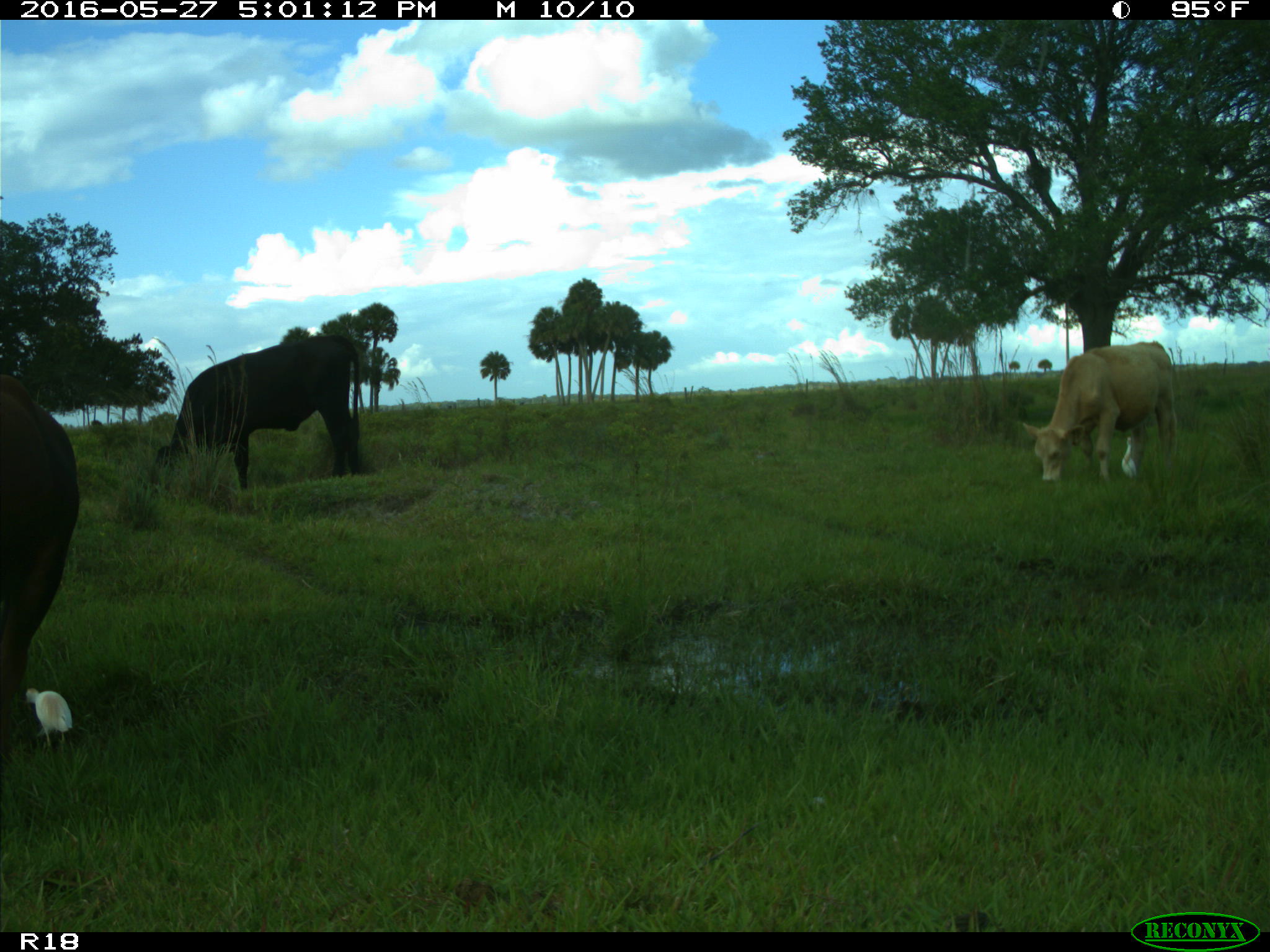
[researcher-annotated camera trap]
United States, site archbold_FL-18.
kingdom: Animalia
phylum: Chordata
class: Mammalia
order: Artiodactyla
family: Bovidae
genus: Bos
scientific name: Bos taurus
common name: domestic cow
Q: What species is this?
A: Bos taurus (domestic cow).